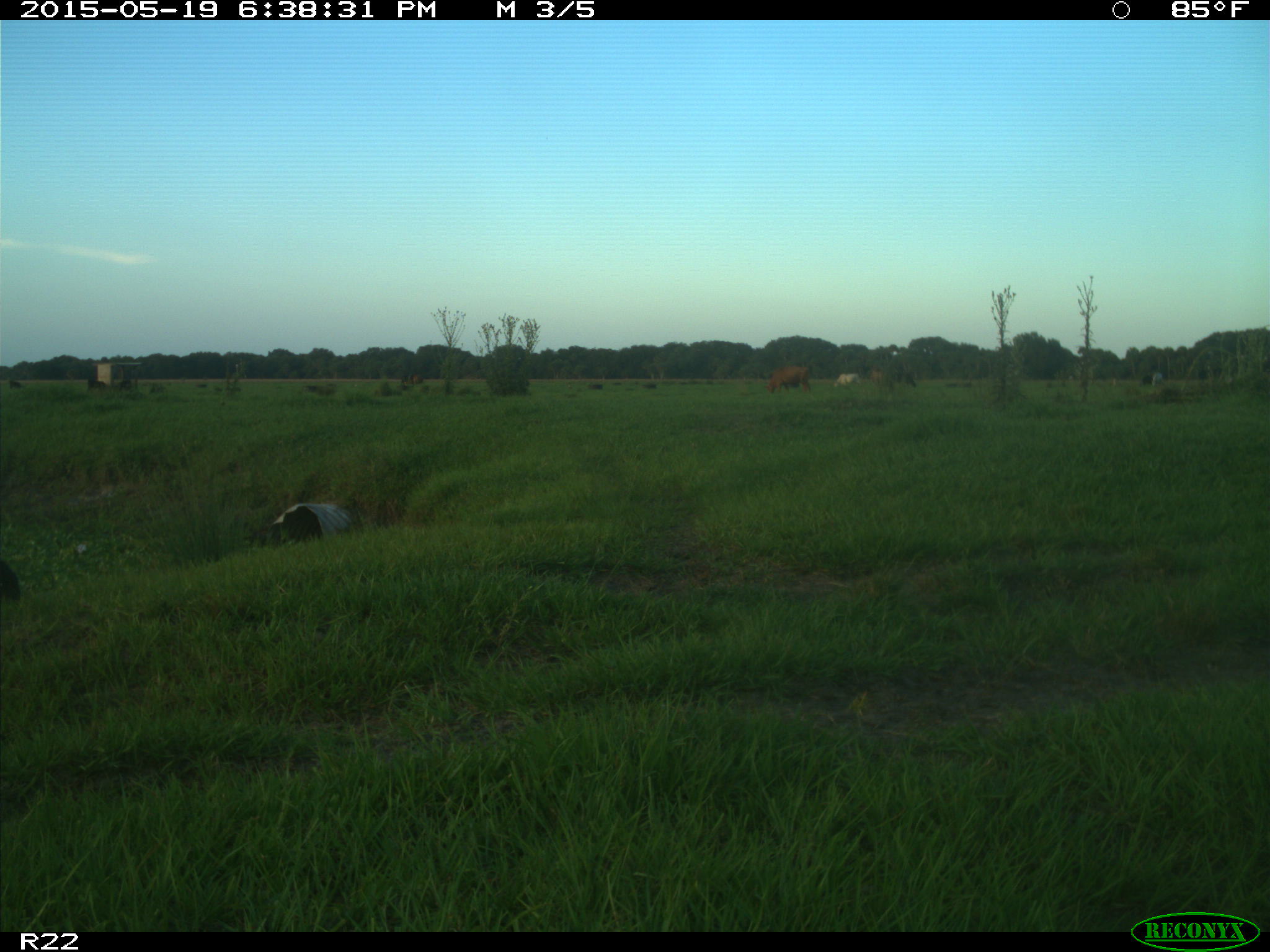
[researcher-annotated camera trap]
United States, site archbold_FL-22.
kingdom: Animalia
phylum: Chordata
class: Mammalia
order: Artiodactyla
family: Bovidae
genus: Bos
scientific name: Bos taurus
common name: domestic cow